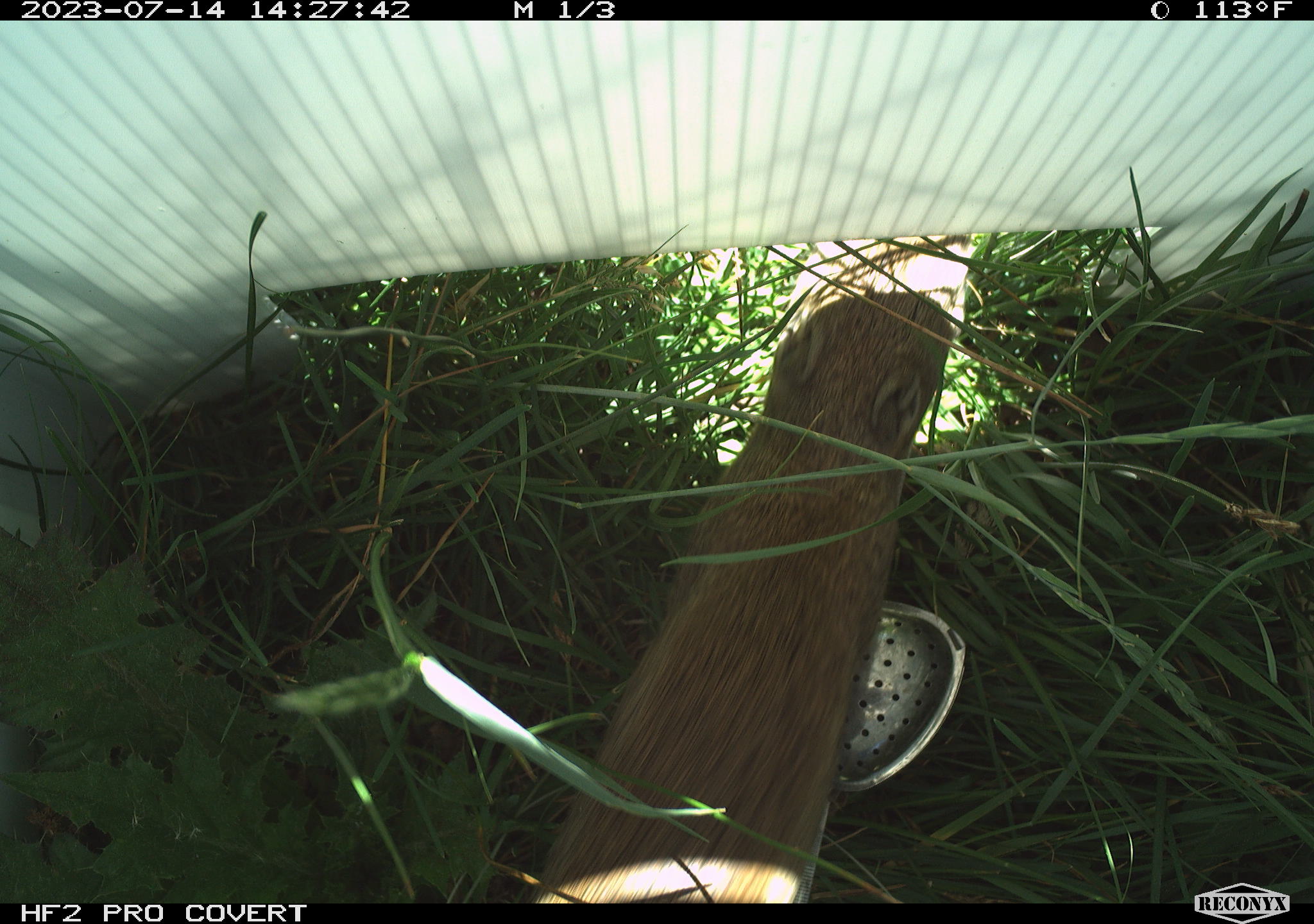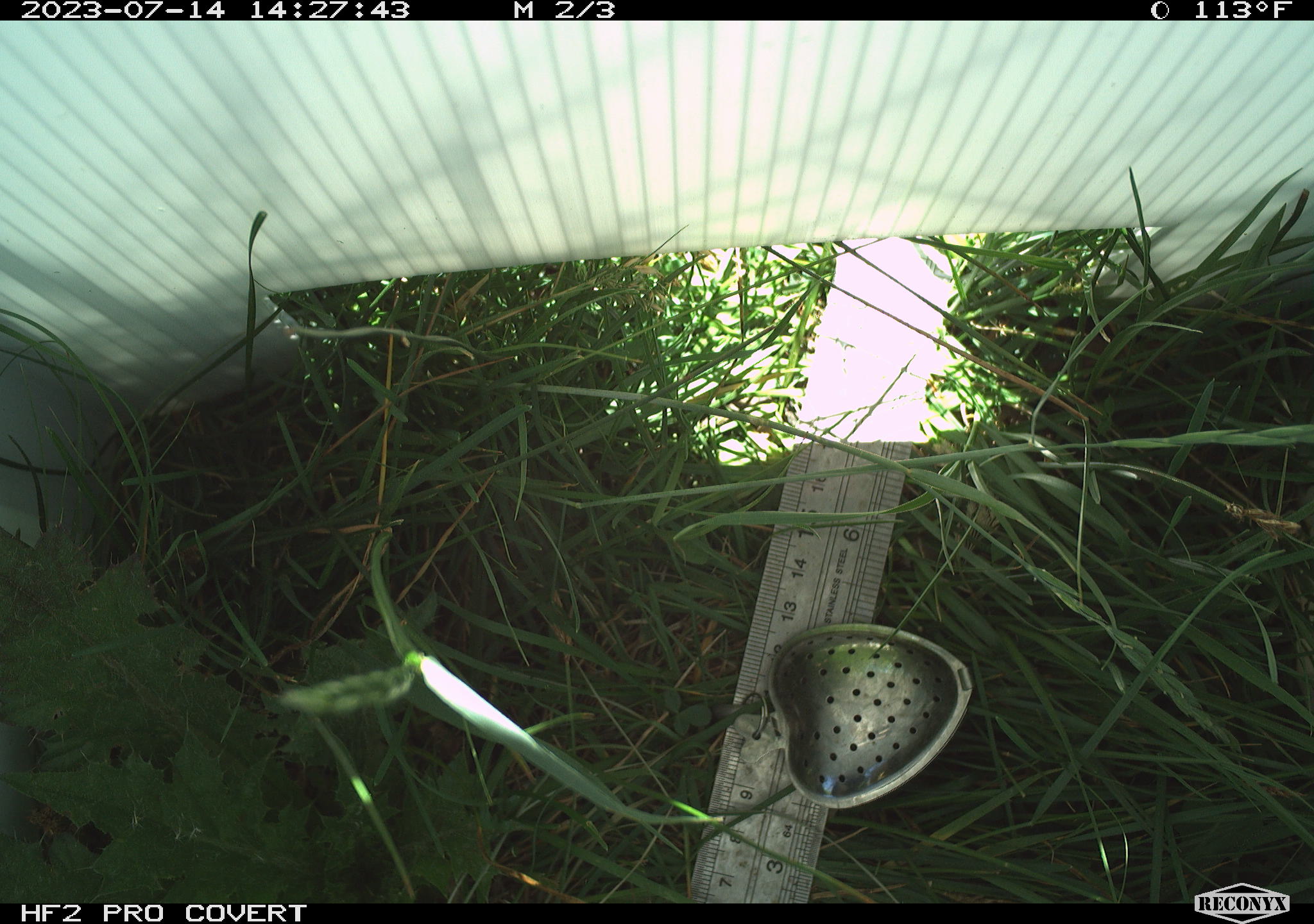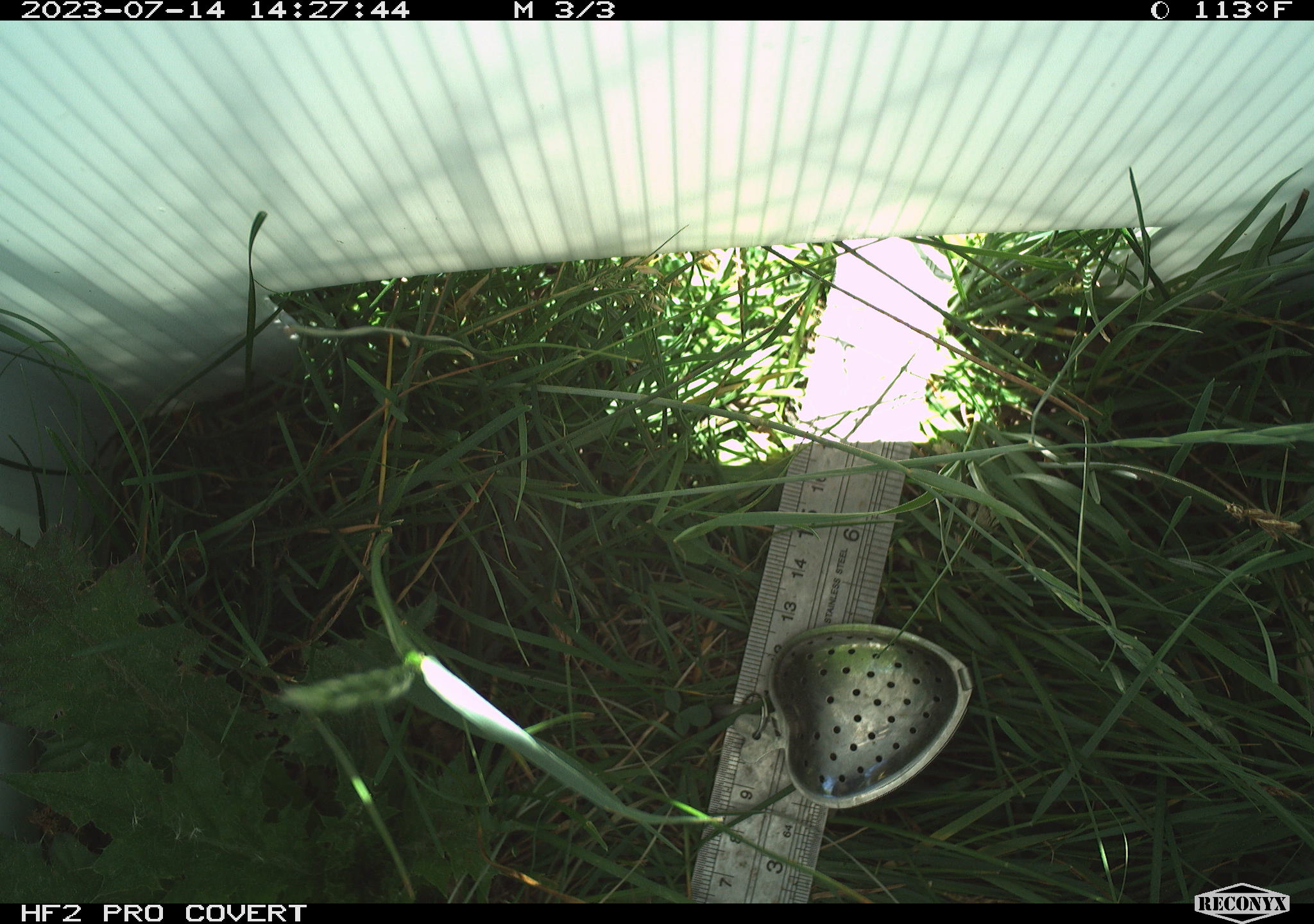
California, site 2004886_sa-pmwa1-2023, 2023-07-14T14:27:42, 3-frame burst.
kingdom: Animalia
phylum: Chordata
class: Mammalia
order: Rodentia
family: Sciuridae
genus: Urocitellus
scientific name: Urocitellus beldingi beldingi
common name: belding's ground squirrel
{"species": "belding's ground squirrel (Urocitellus beldingi beldingi)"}